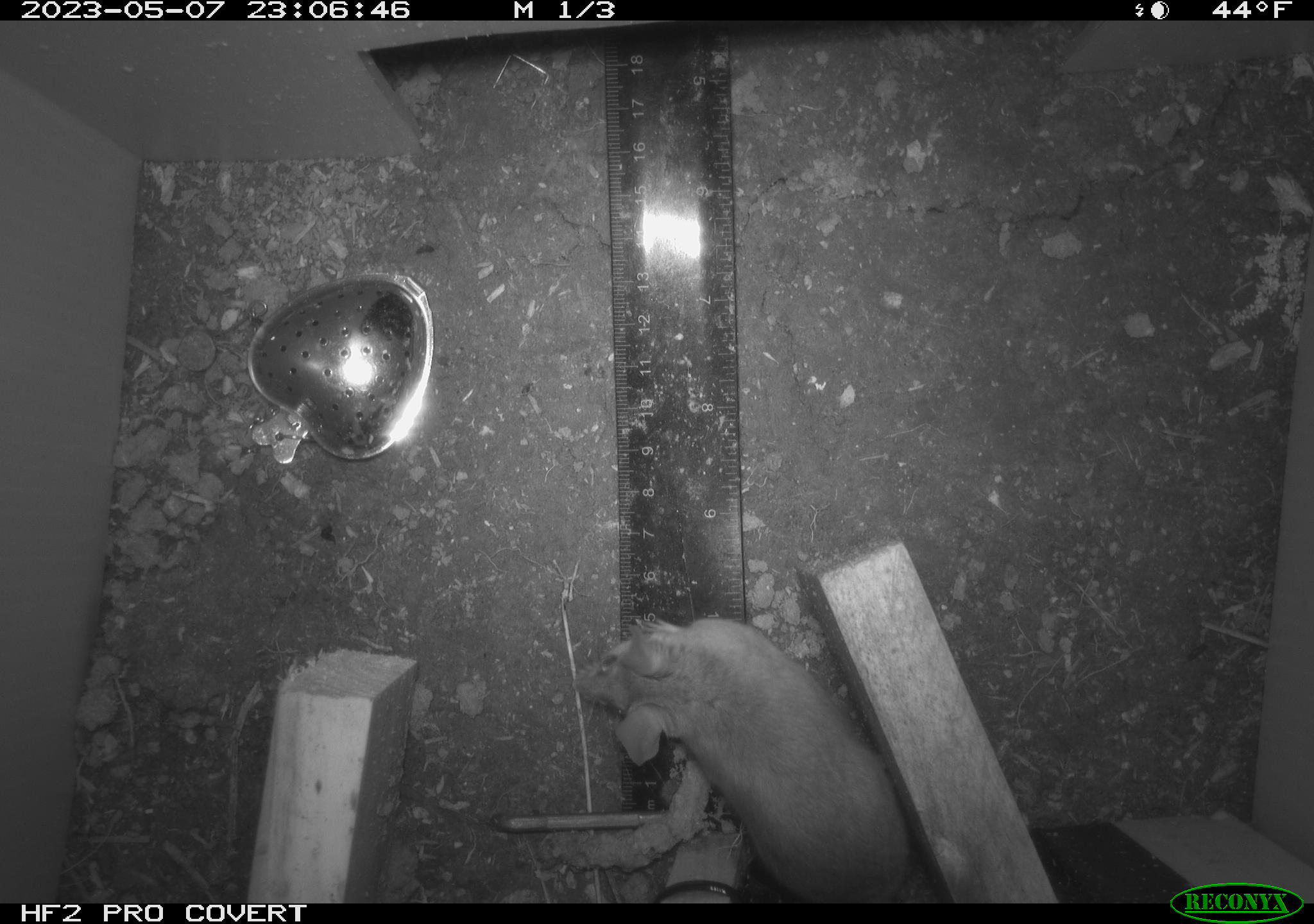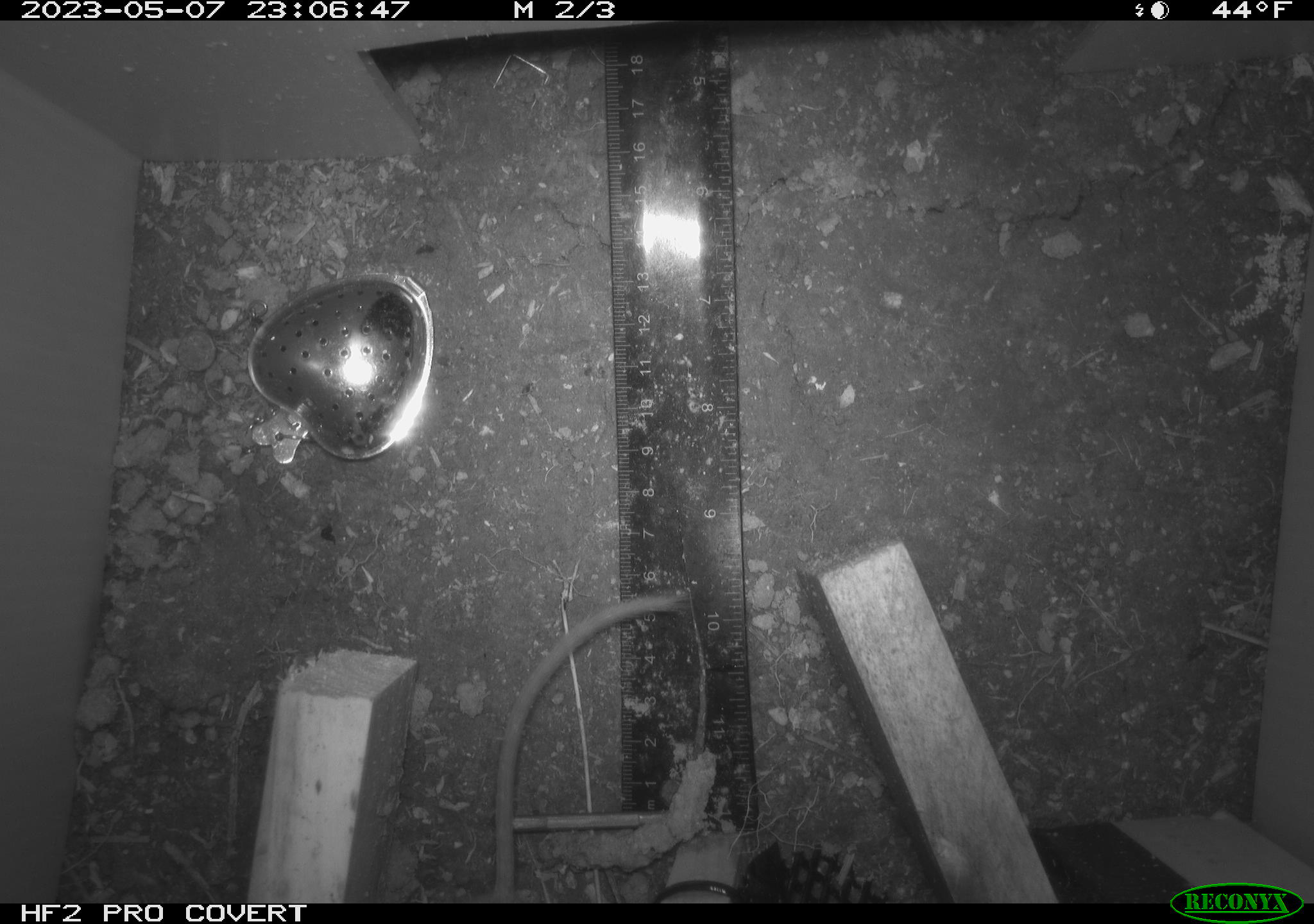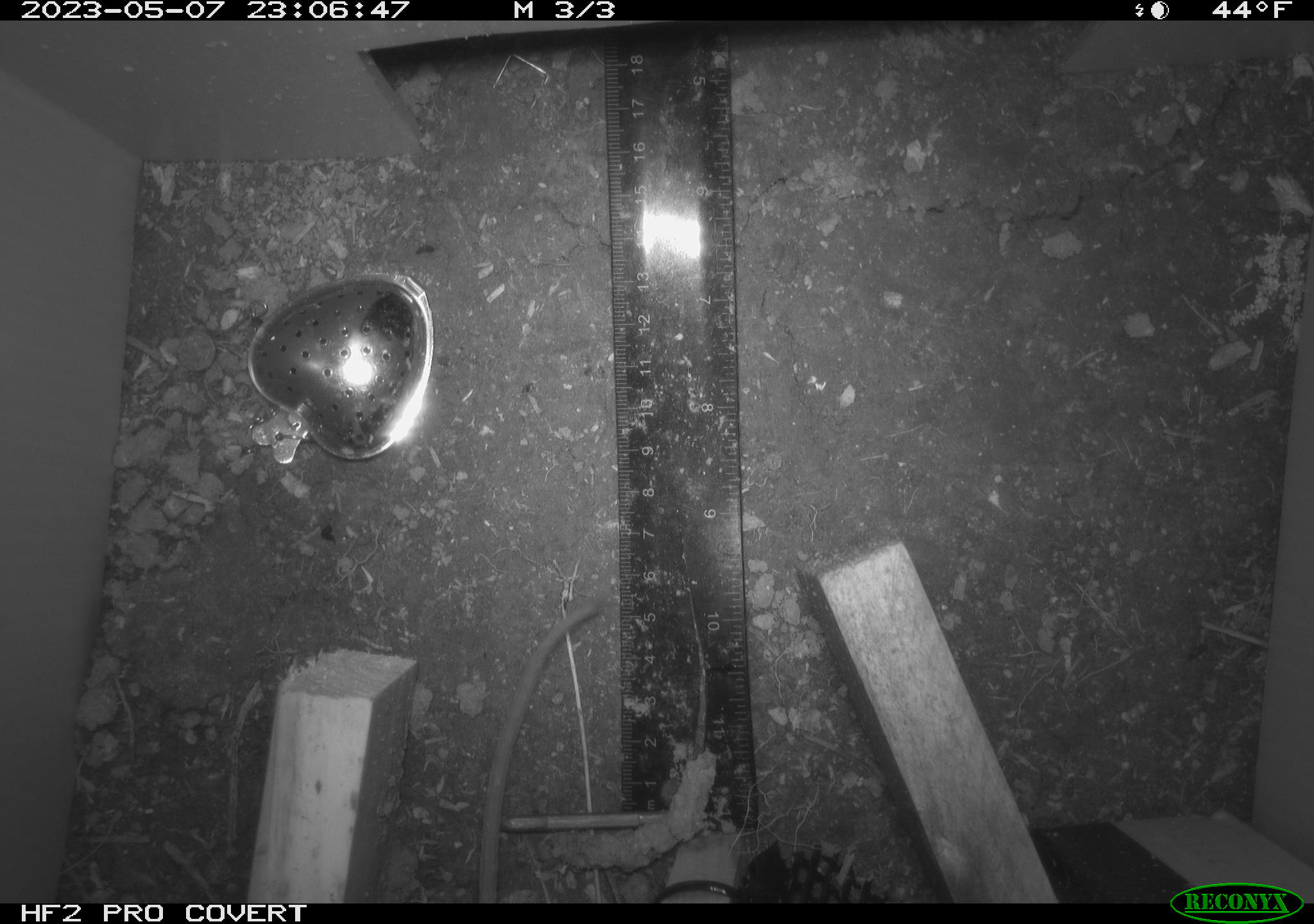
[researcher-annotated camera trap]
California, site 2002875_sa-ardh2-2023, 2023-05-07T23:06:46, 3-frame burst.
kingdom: Animalia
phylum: Chordata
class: Mammalia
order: Rodentia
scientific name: Rodentia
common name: mouse species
Mouse species (Rodentia).